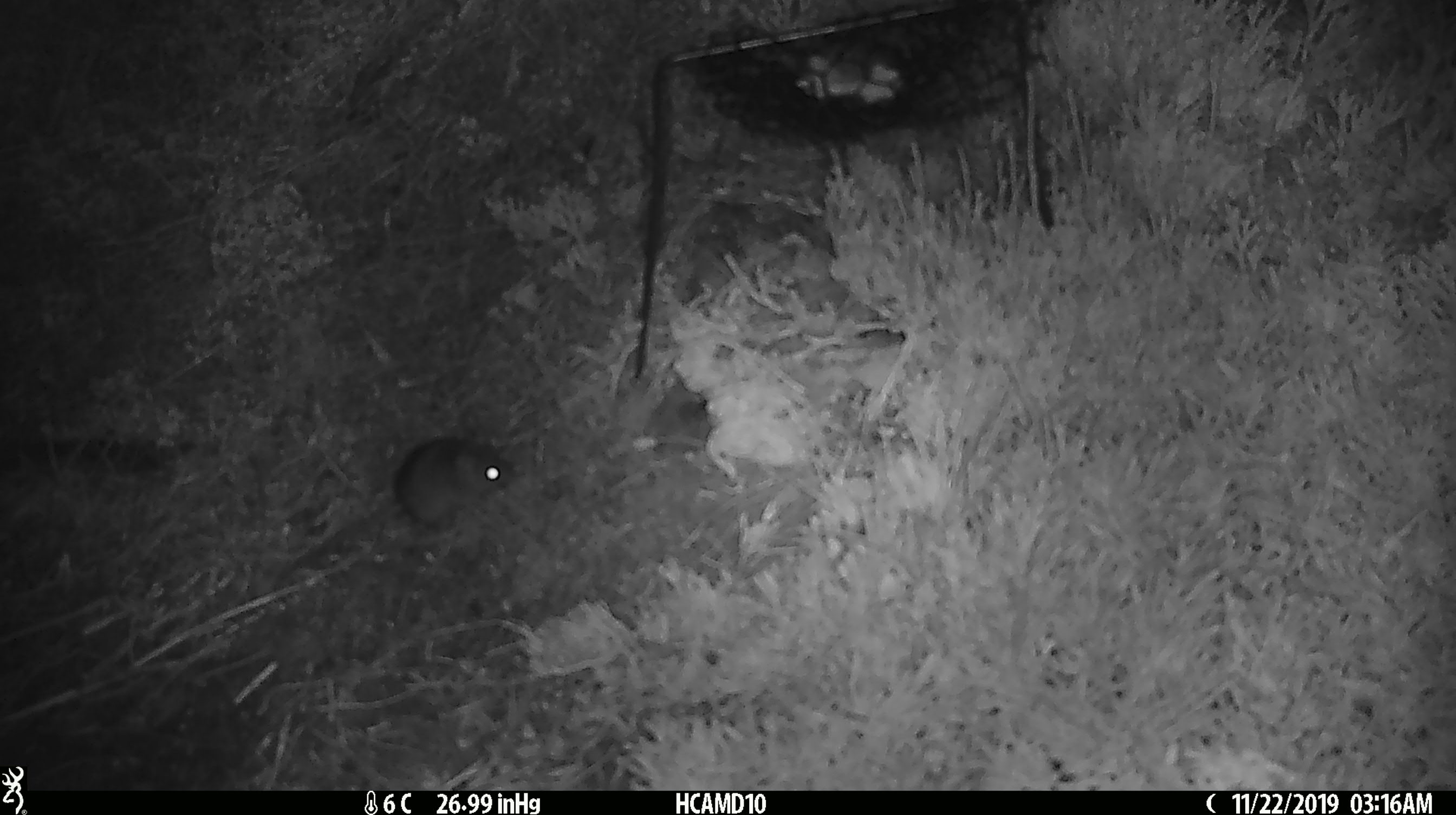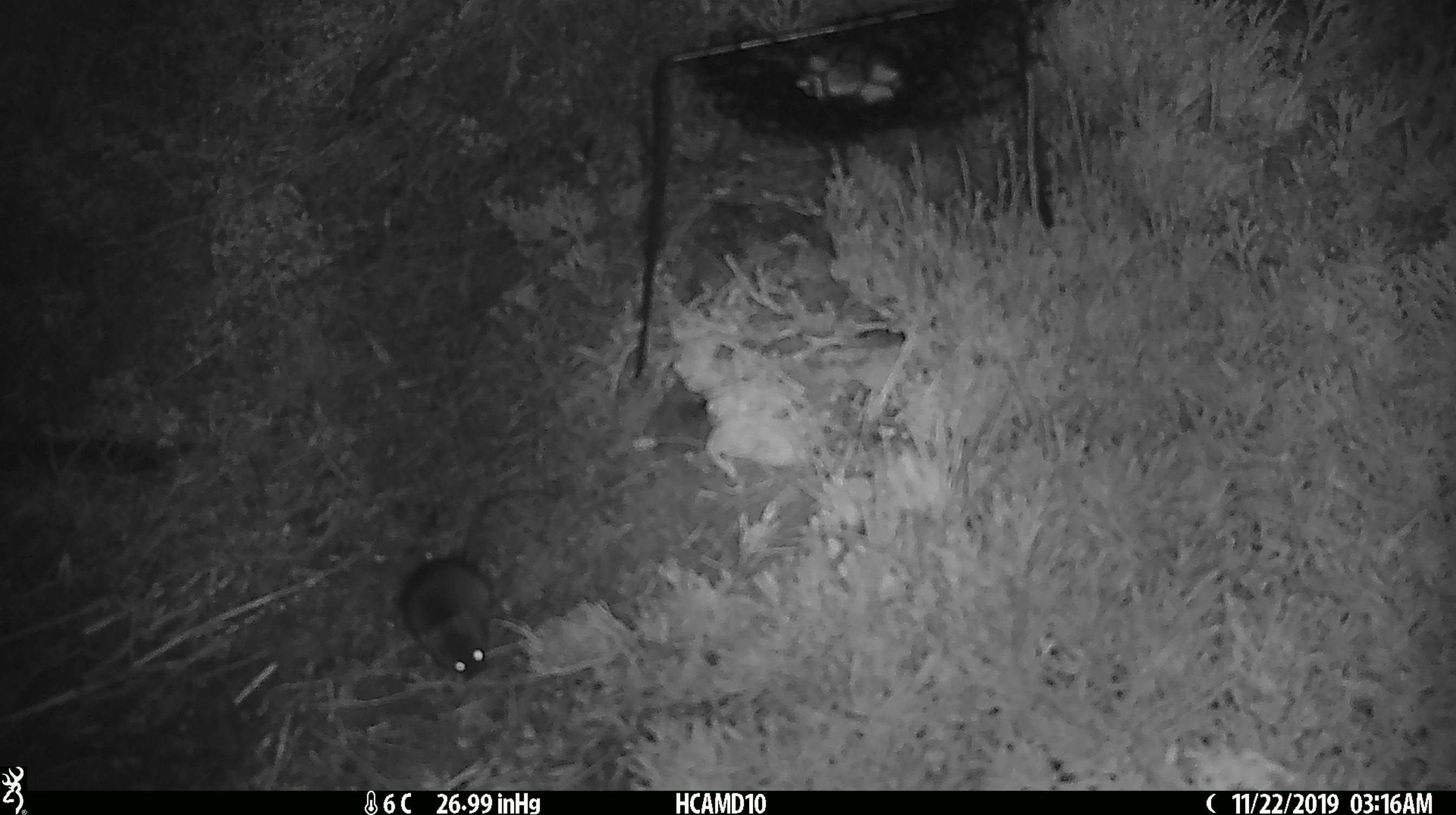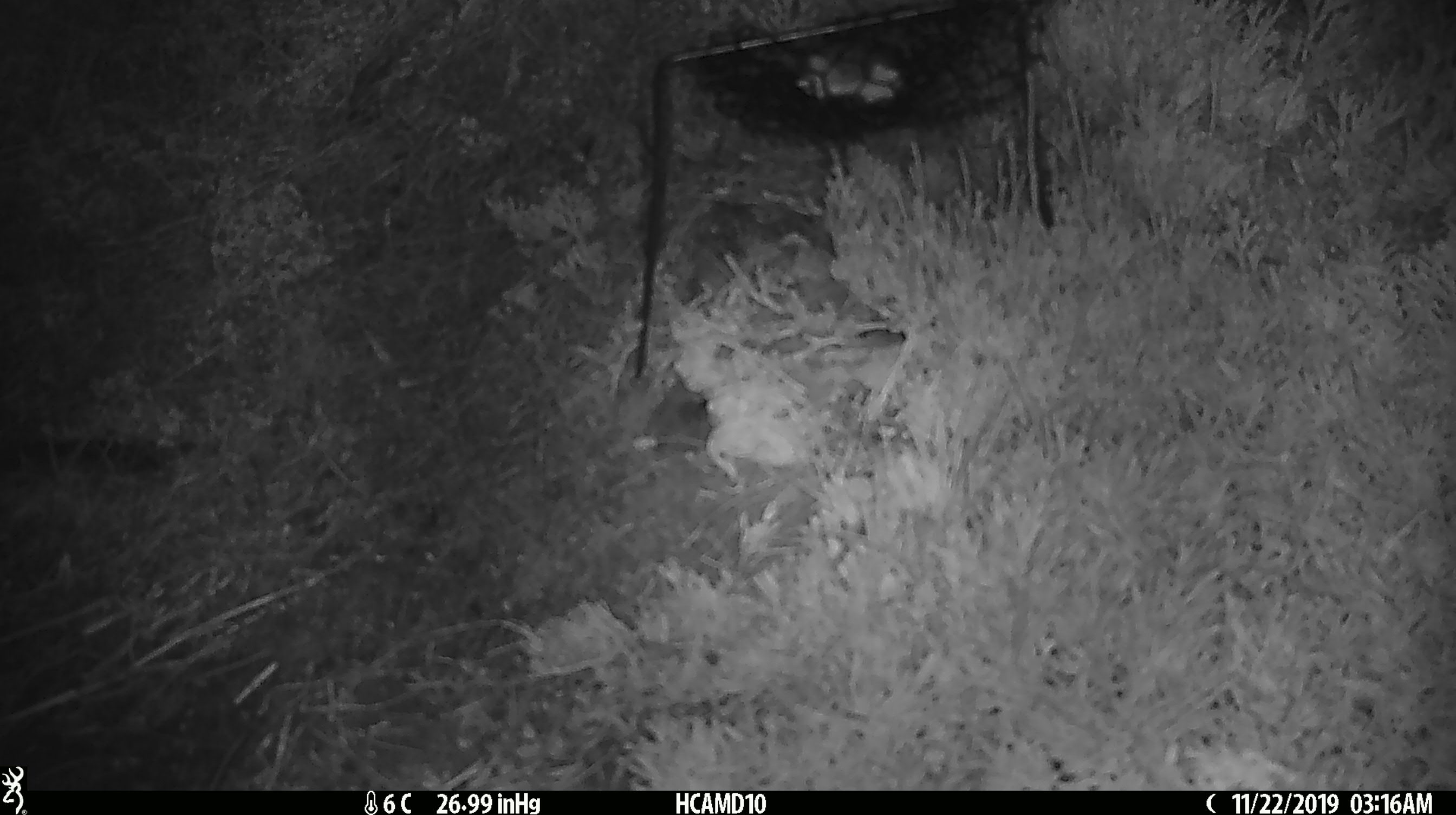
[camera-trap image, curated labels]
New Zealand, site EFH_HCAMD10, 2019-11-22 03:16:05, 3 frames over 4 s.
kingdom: Animalia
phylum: Chordata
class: Mammalia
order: Rodentia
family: Muridae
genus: Mus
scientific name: Mus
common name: mouse